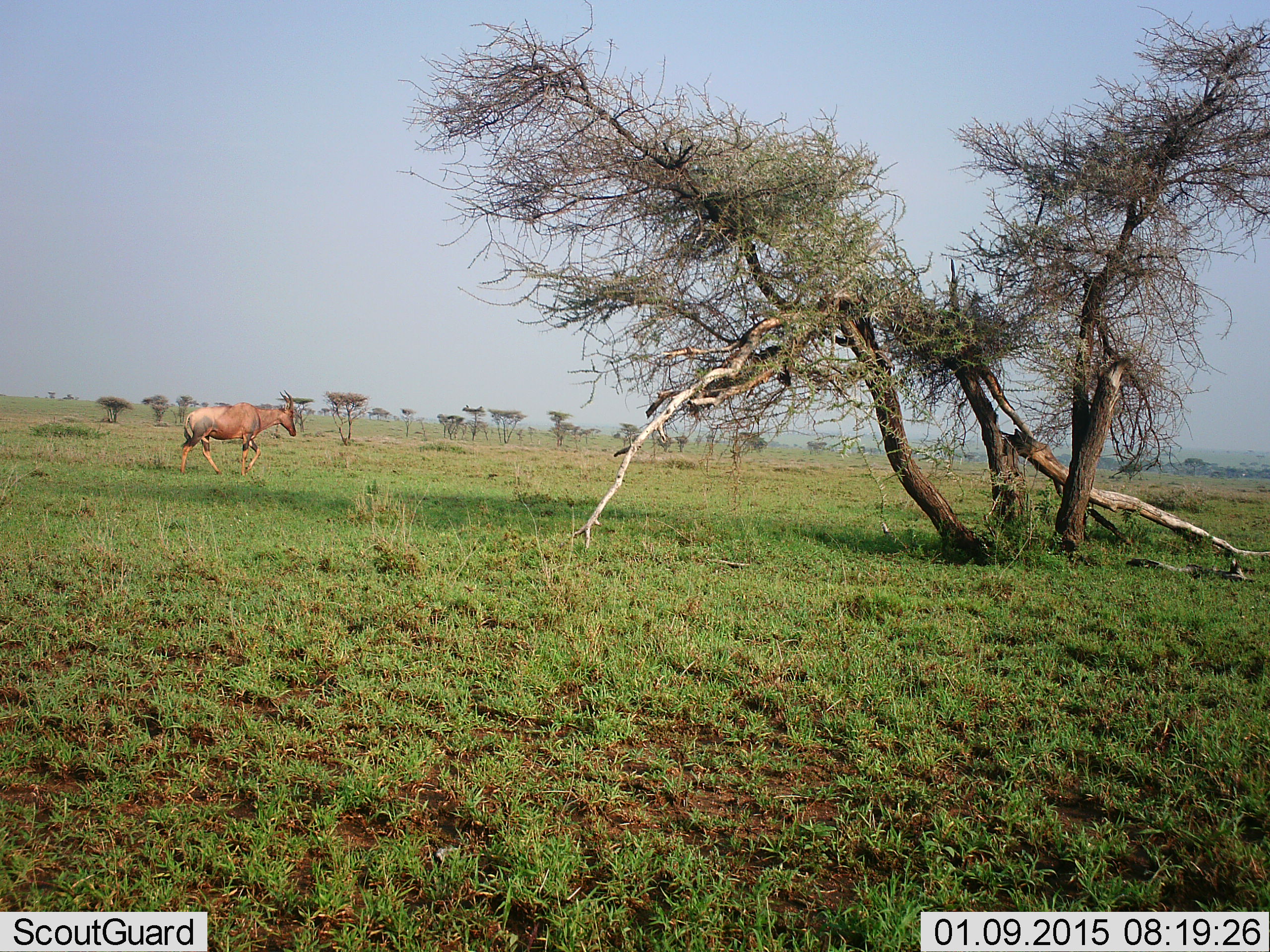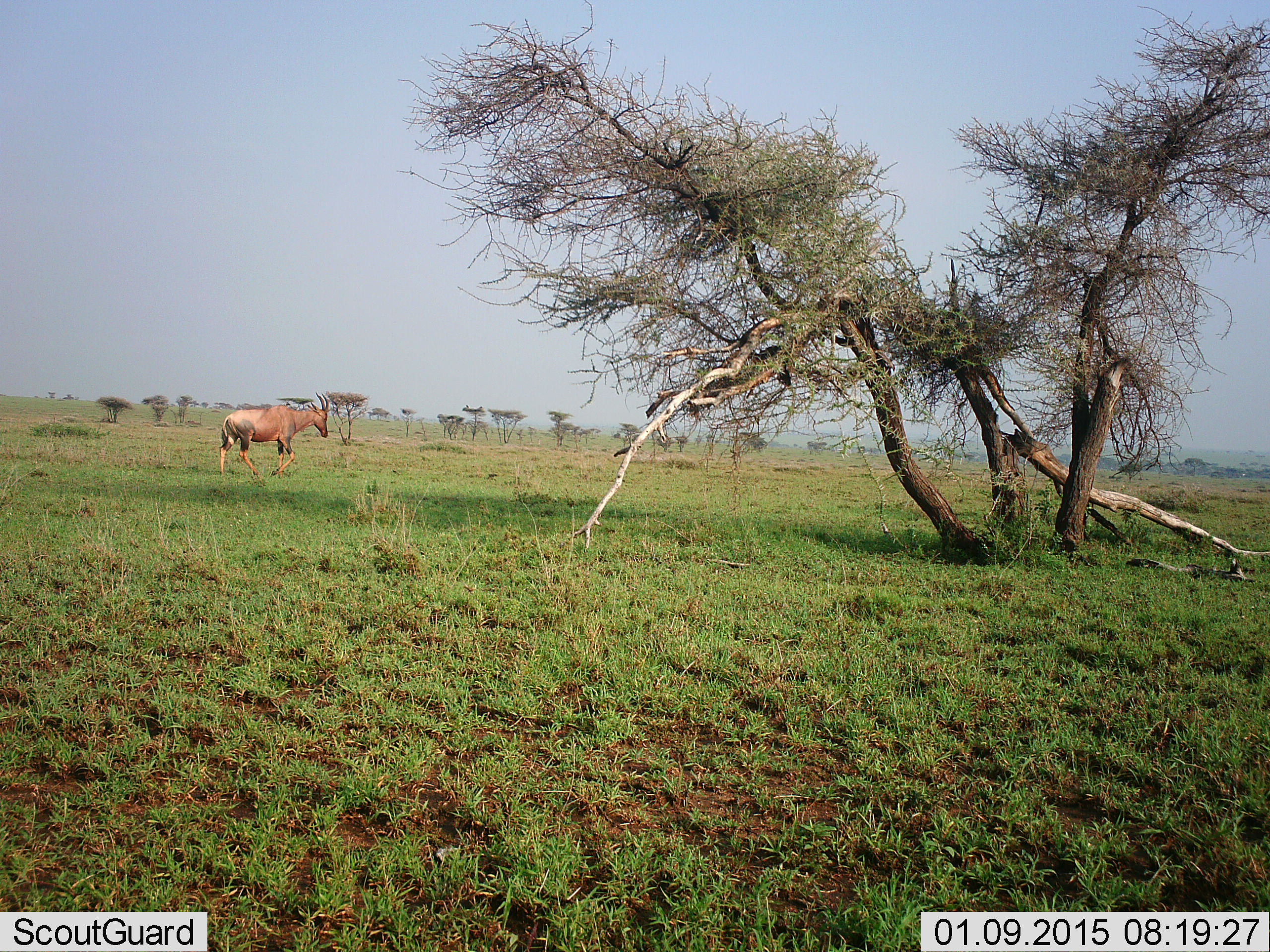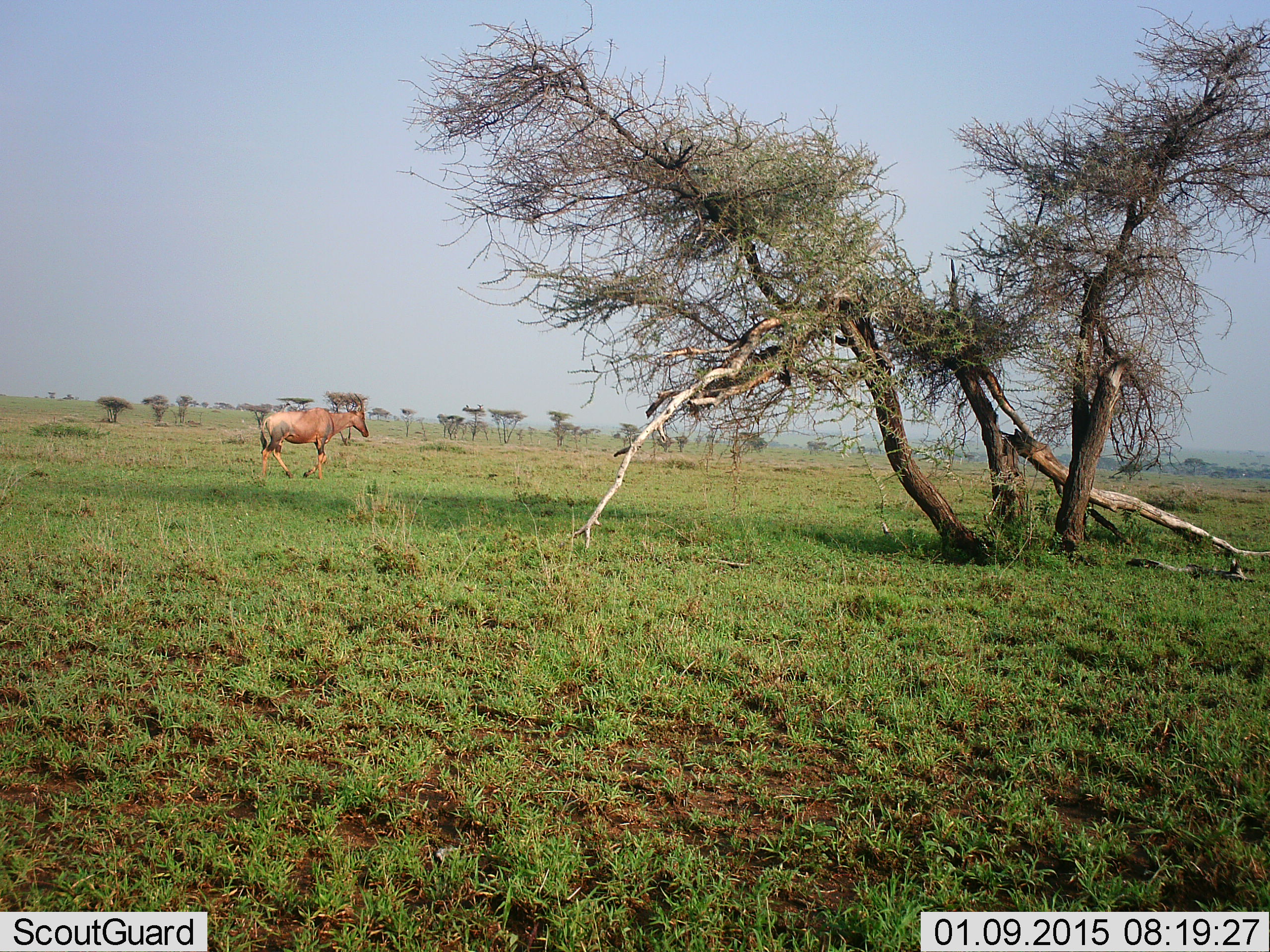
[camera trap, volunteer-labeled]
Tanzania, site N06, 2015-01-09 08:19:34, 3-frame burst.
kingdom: Animalia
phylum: Chordata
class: Mammalia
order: Artiodactyla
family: Bovidae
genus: Damaliscus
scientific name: Damaliscus lunatus jimela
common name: topi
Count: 1.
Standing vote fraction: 10%.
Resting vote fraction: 0%.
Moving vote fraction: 100%.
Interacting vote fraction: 0%.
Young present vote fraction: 0%.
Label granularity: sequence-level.